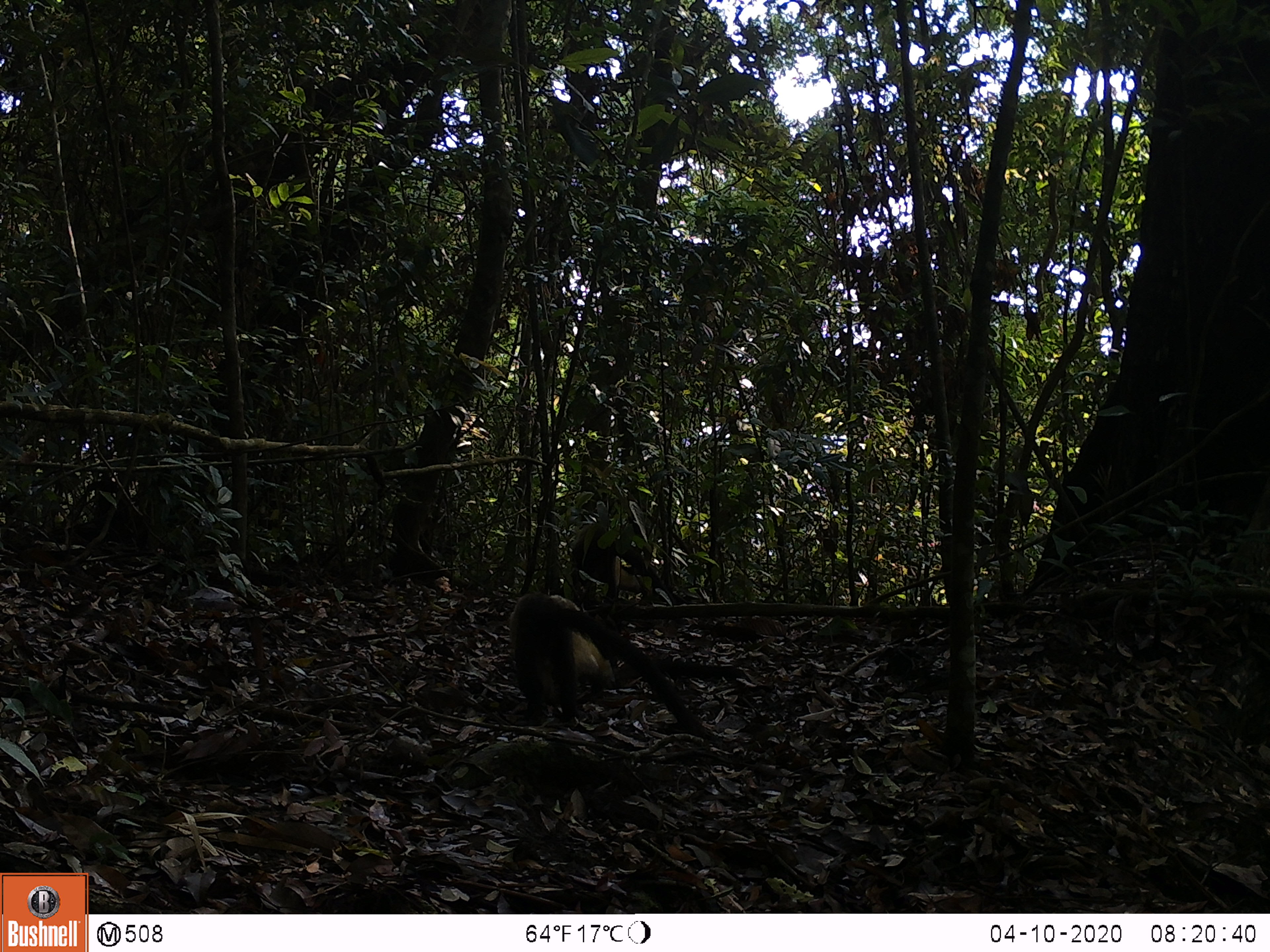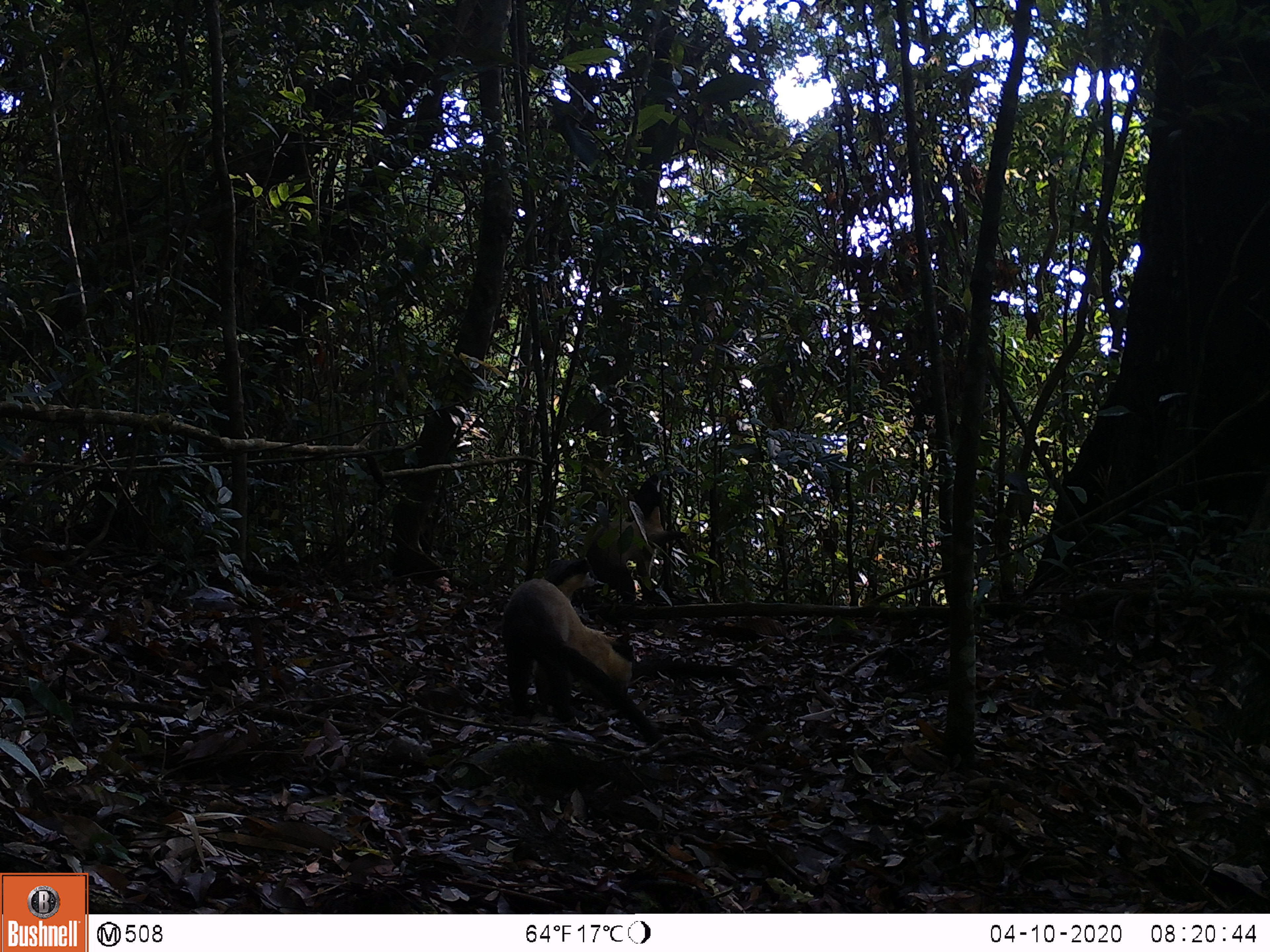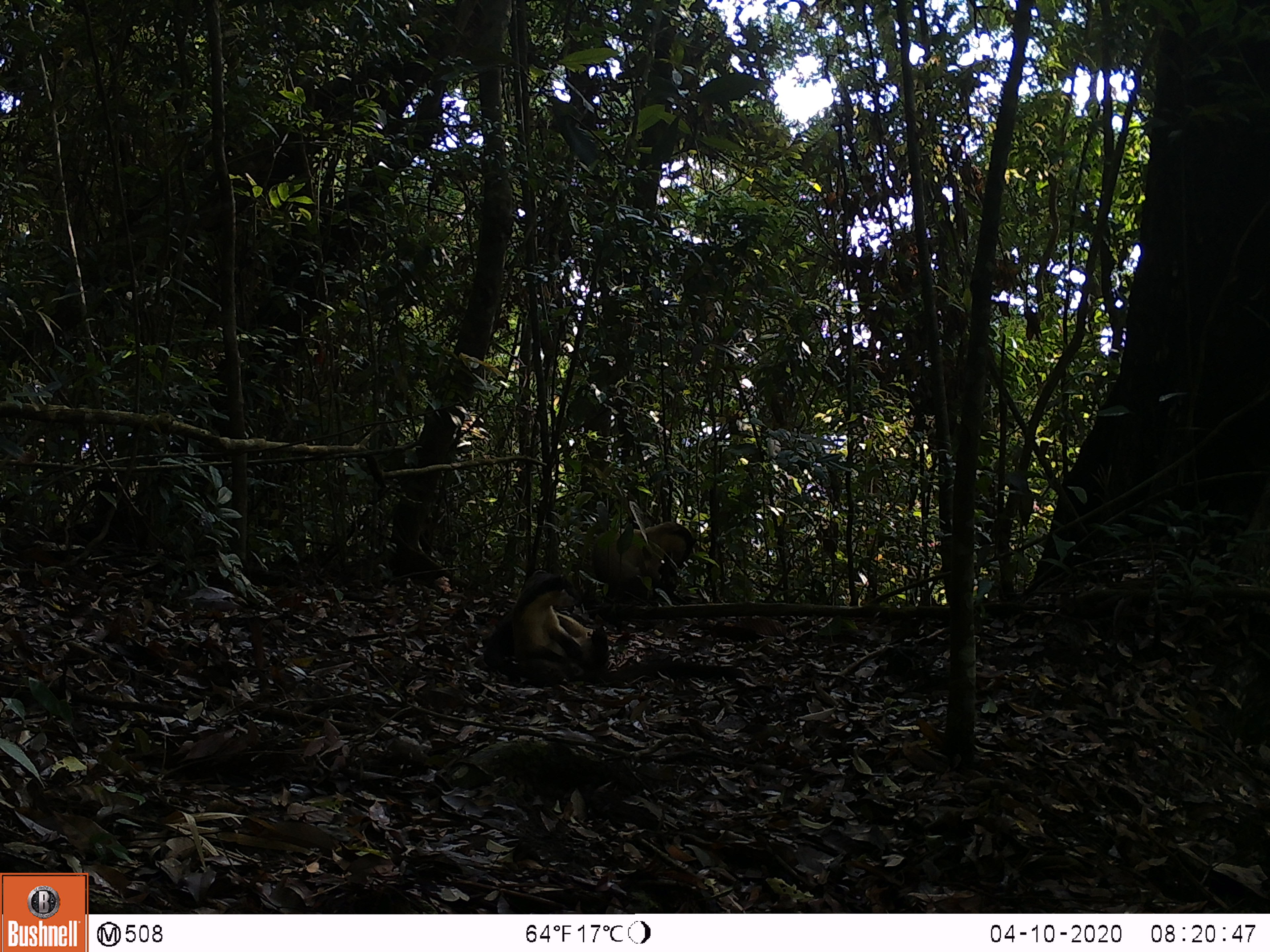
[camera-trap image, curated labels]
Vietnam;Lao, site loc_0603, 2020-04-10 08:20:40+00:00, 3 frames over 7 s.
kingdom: Animalia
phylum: Chordata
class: Mammalia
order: Carnivora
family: Mustelidae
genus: Martes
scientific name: Martes flavigula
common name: yellow-throated marten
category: yellow throated marten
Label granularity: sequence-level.